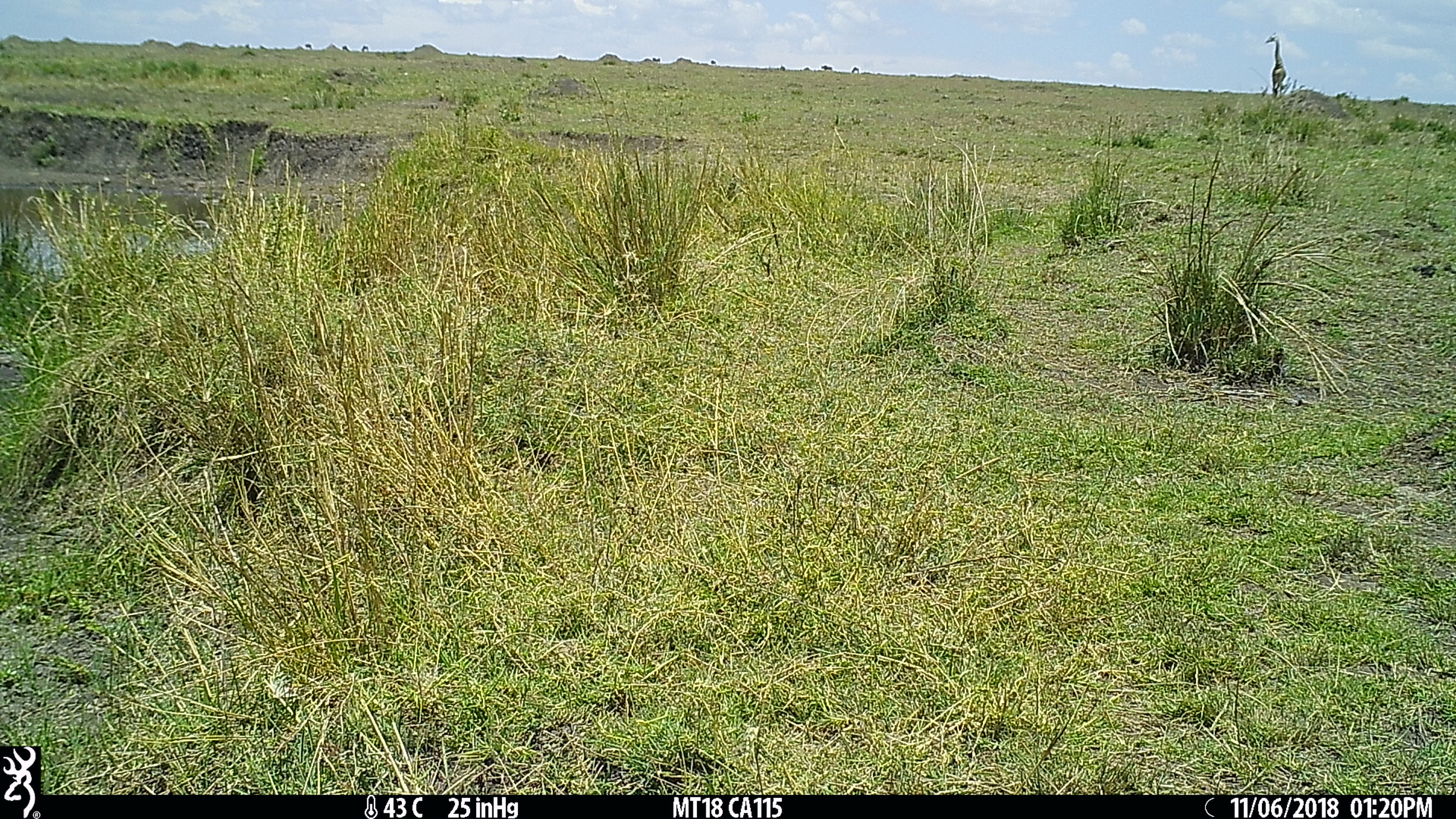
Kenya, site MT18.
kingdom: Animalia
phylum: Chordata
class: Mammalia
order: Artiodactyla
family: Giraffidae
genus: Giraffa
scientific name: Giraffa camelopardalis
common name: northern giraffe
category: giraffe